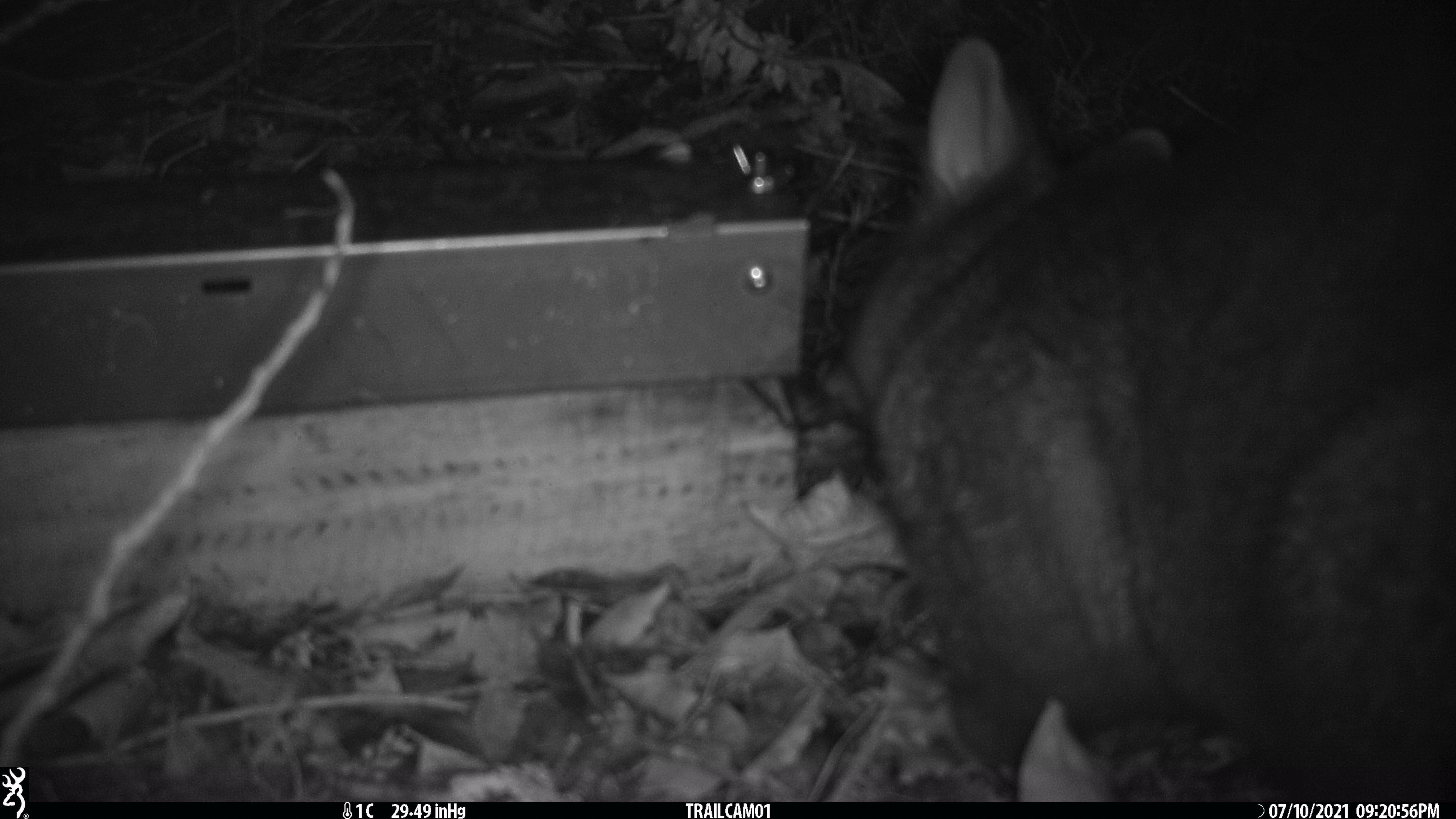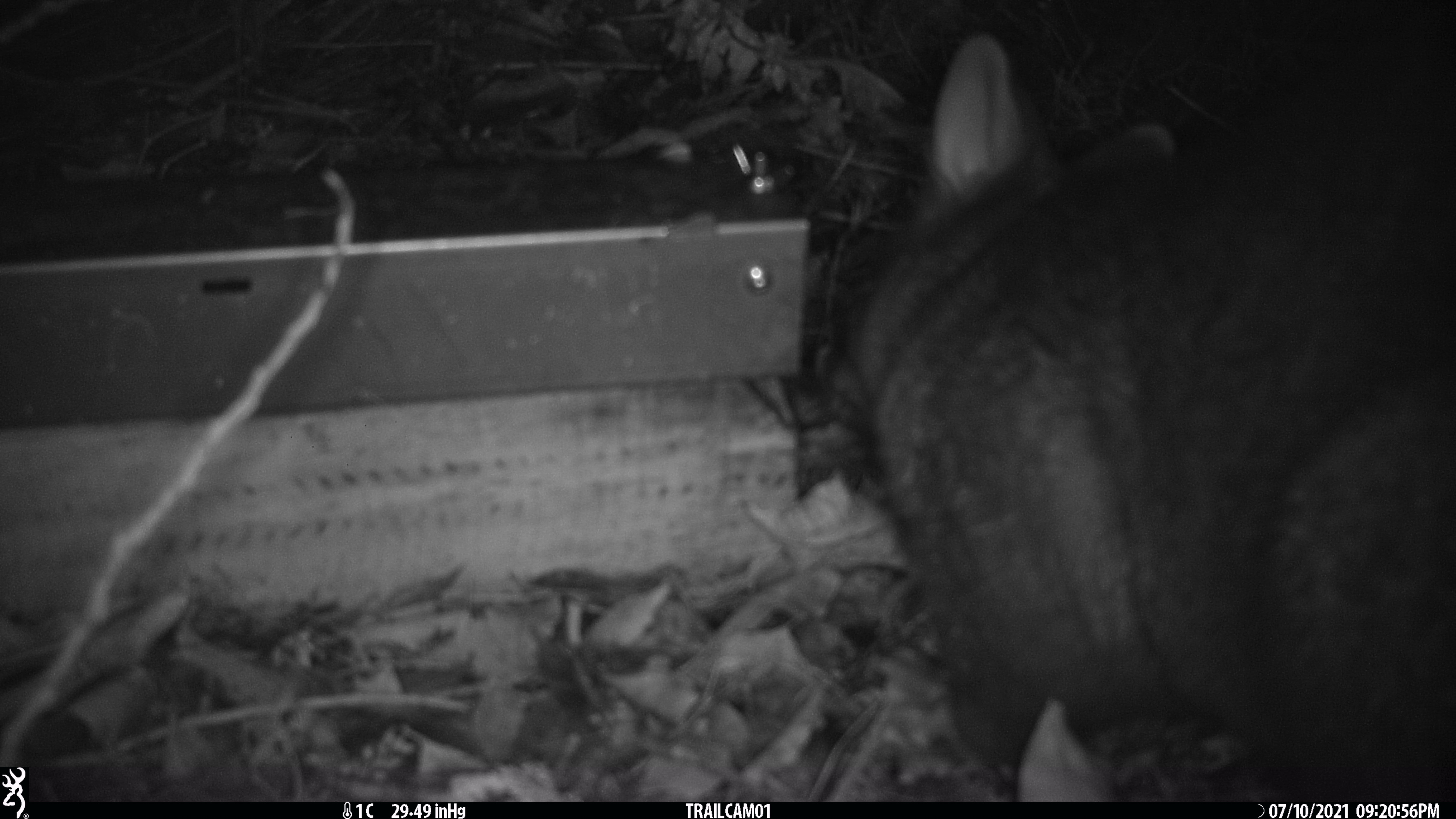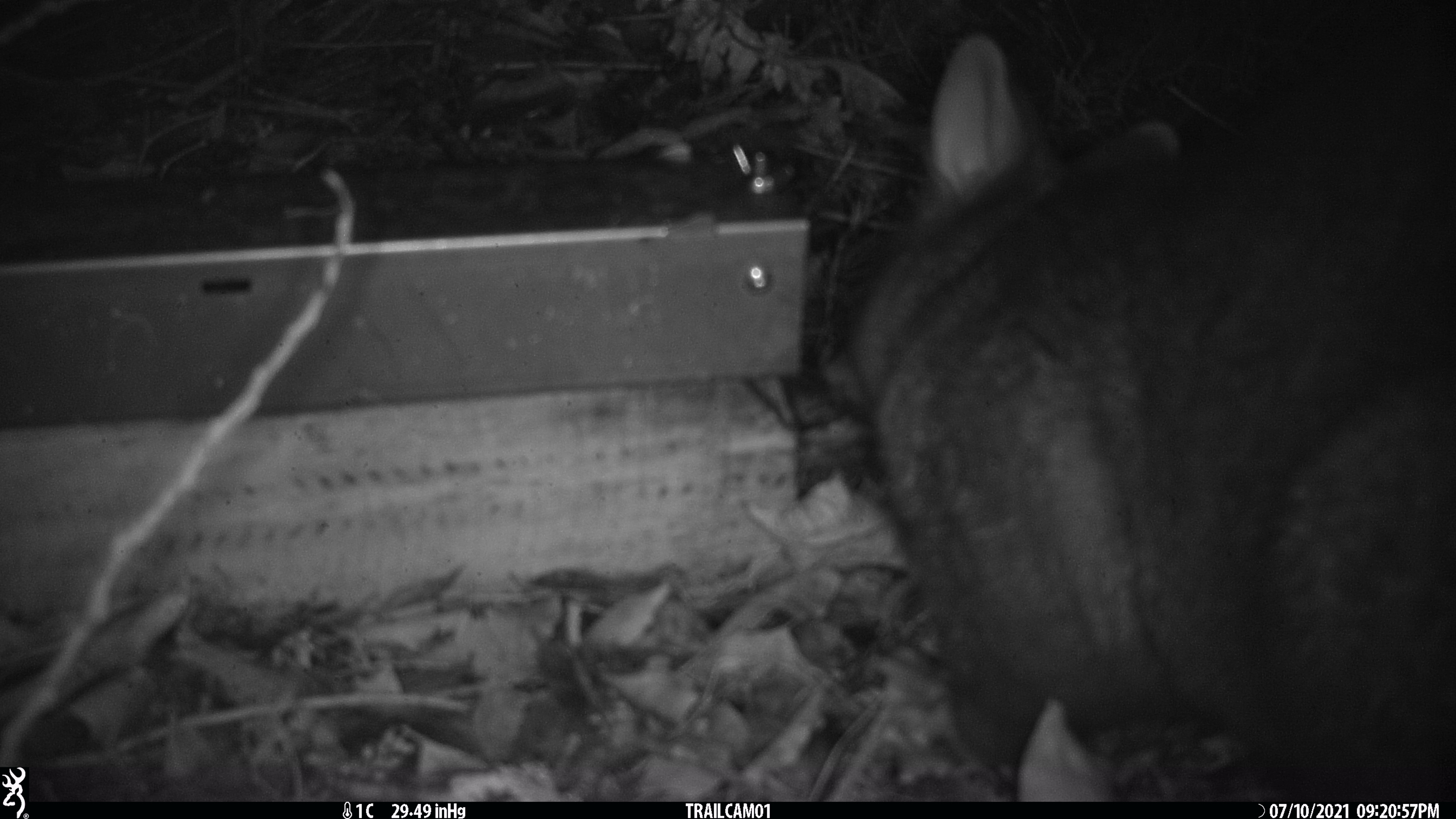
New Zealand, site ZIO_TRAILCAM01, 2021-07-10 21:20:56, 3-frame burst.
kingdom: Animalia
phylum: Chordata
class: Mammalia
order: Diprotodontia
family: Phalangeridae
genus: Trichosurus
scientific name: Trichosurus vulpecula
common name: common brushtail possum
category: possum